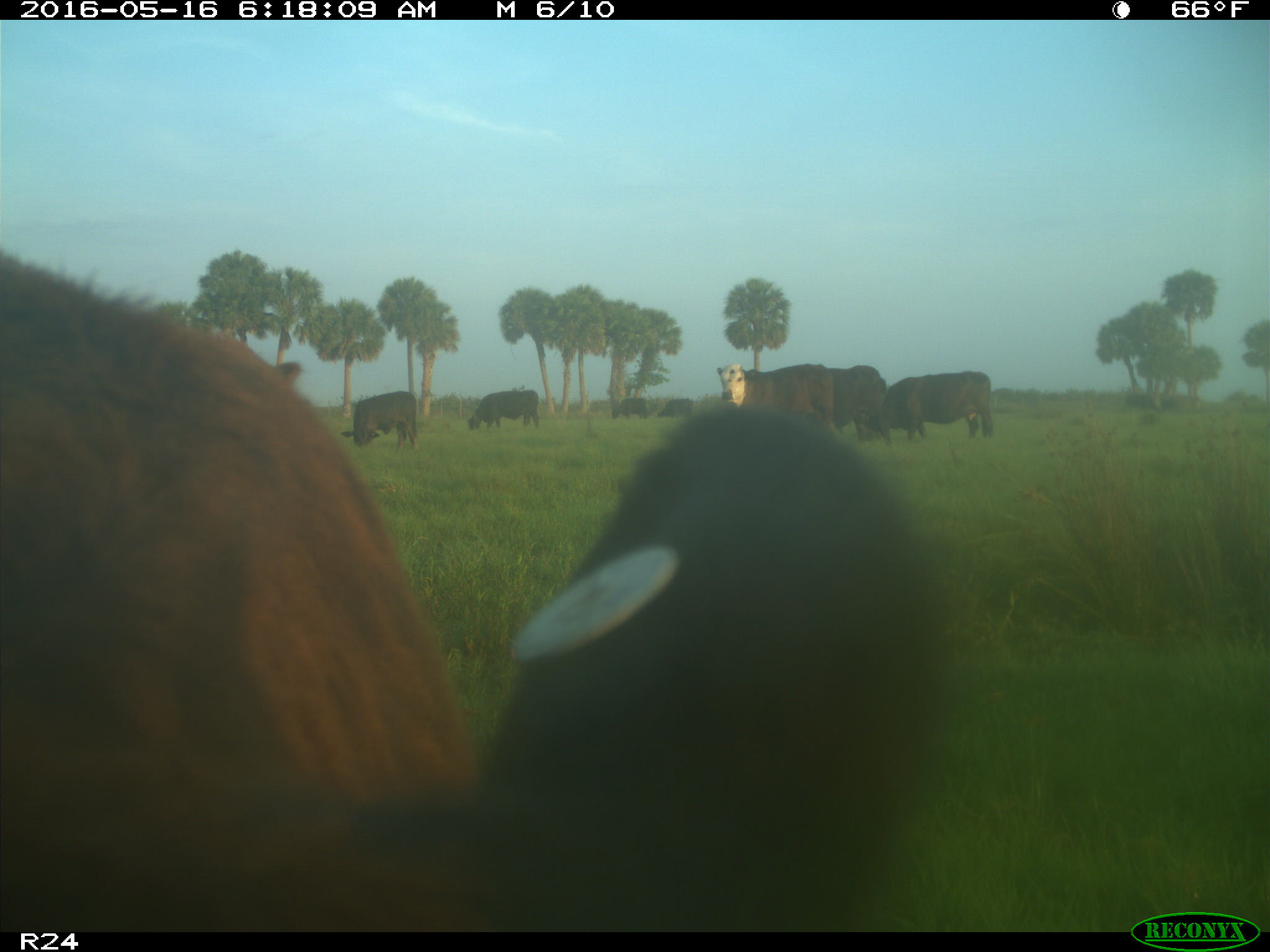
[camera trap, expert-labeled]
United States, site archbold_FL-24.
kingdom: Animalia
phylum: Chordata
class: Mammalia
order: Artiodactyla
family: Bovidae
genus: Bos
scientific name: Bos taurus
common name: domestic cow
Bos taurus (domestic cow).